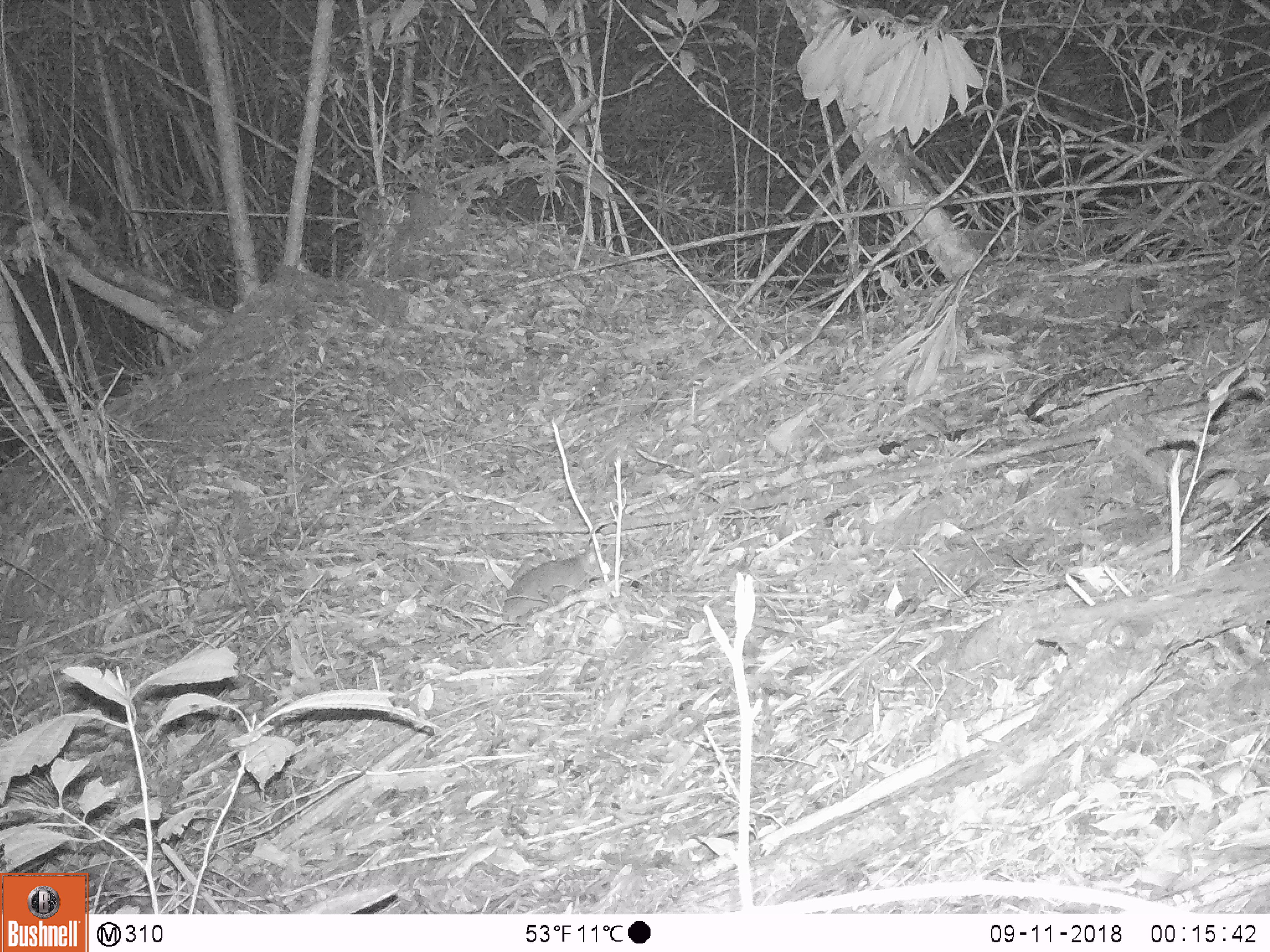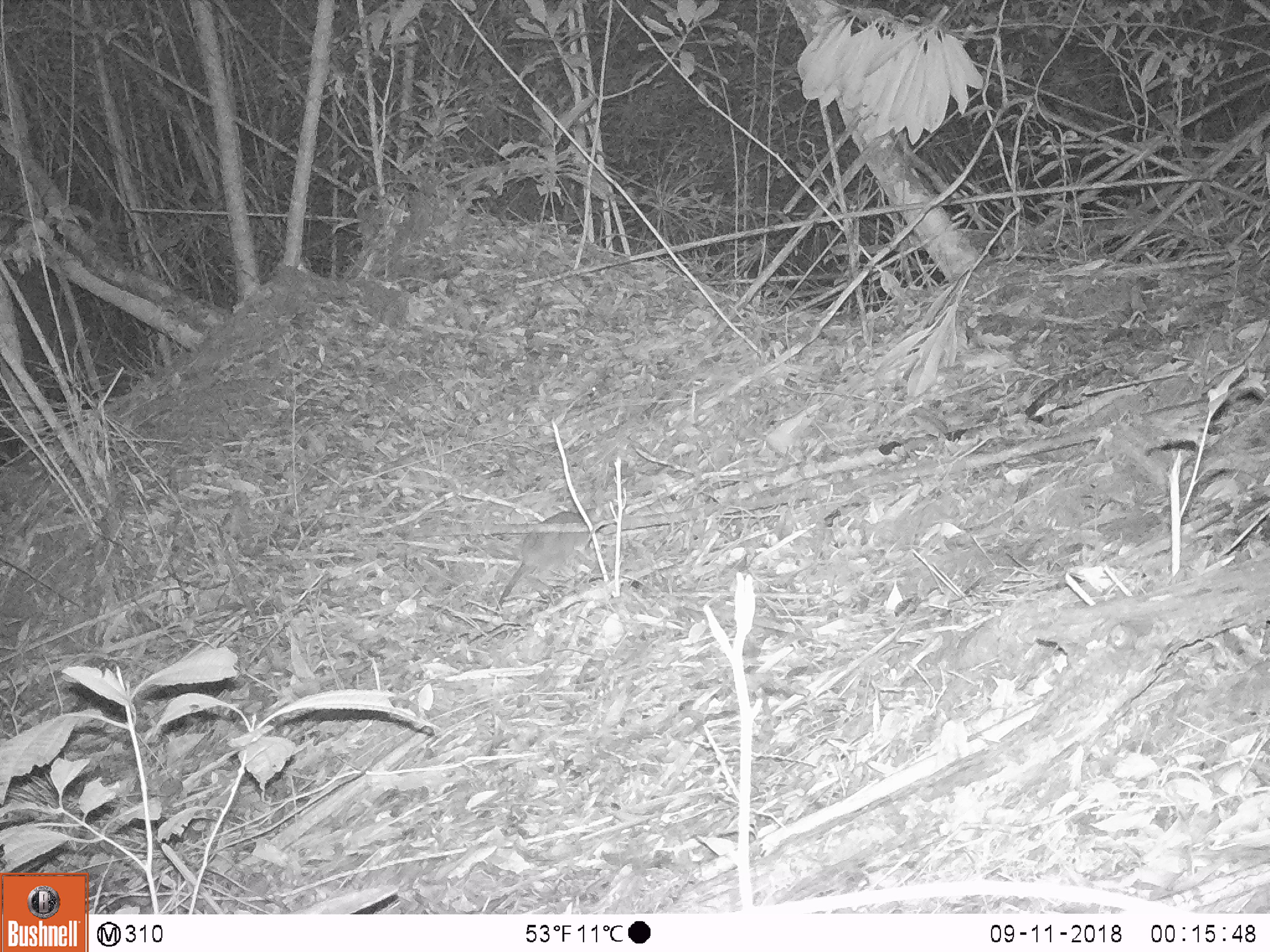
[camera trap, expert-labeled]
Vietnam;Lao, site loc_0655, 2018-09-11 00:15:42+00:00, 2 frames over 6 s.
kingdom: Animalia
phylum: Chordata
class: Mammalia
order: Rodentia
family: Muridae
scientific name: Muridae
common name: old-world mice and rats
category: unidentified murid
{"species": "unidentified murid (old-world mice and rats) (Muridae)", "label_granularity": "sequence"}